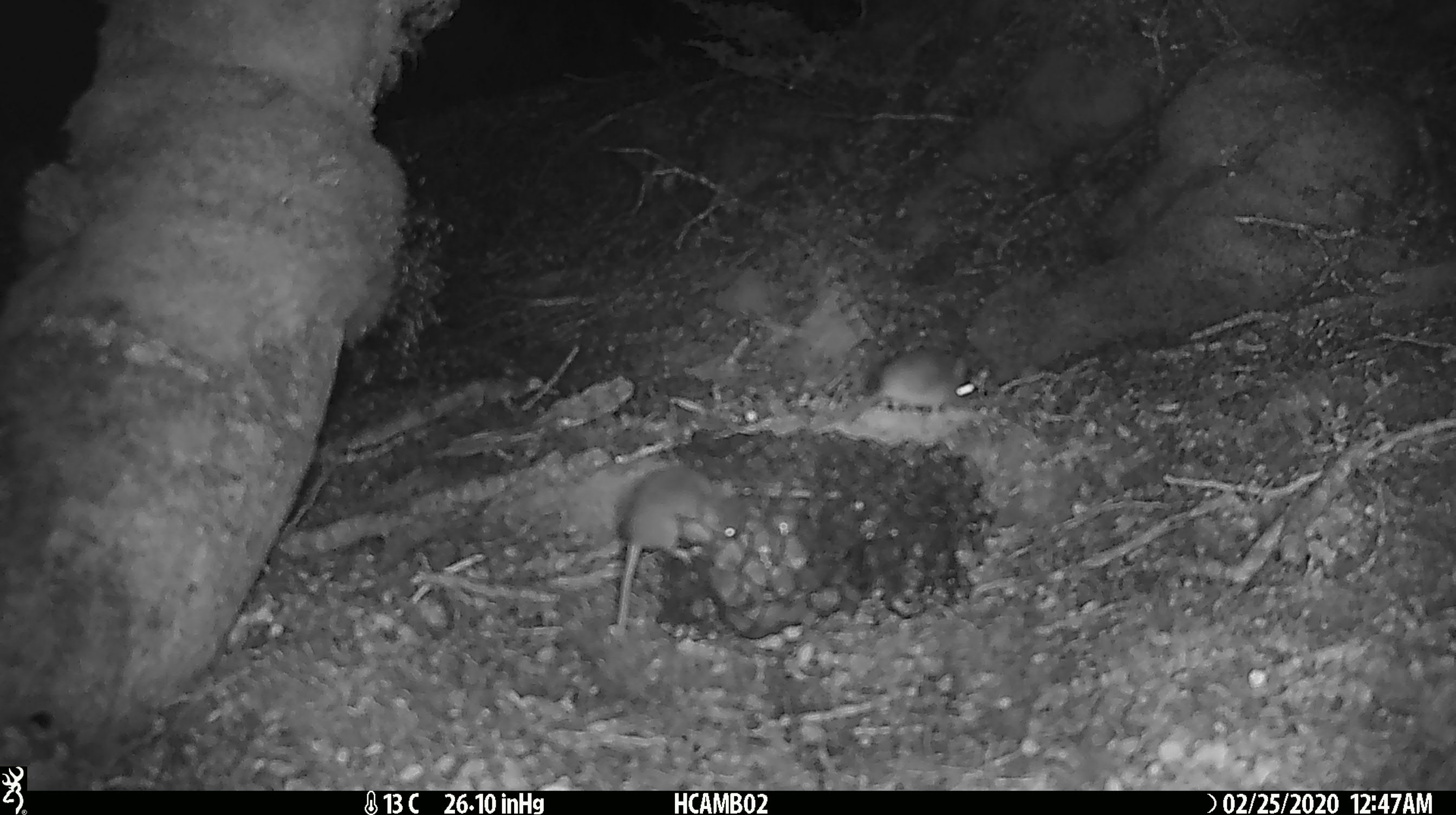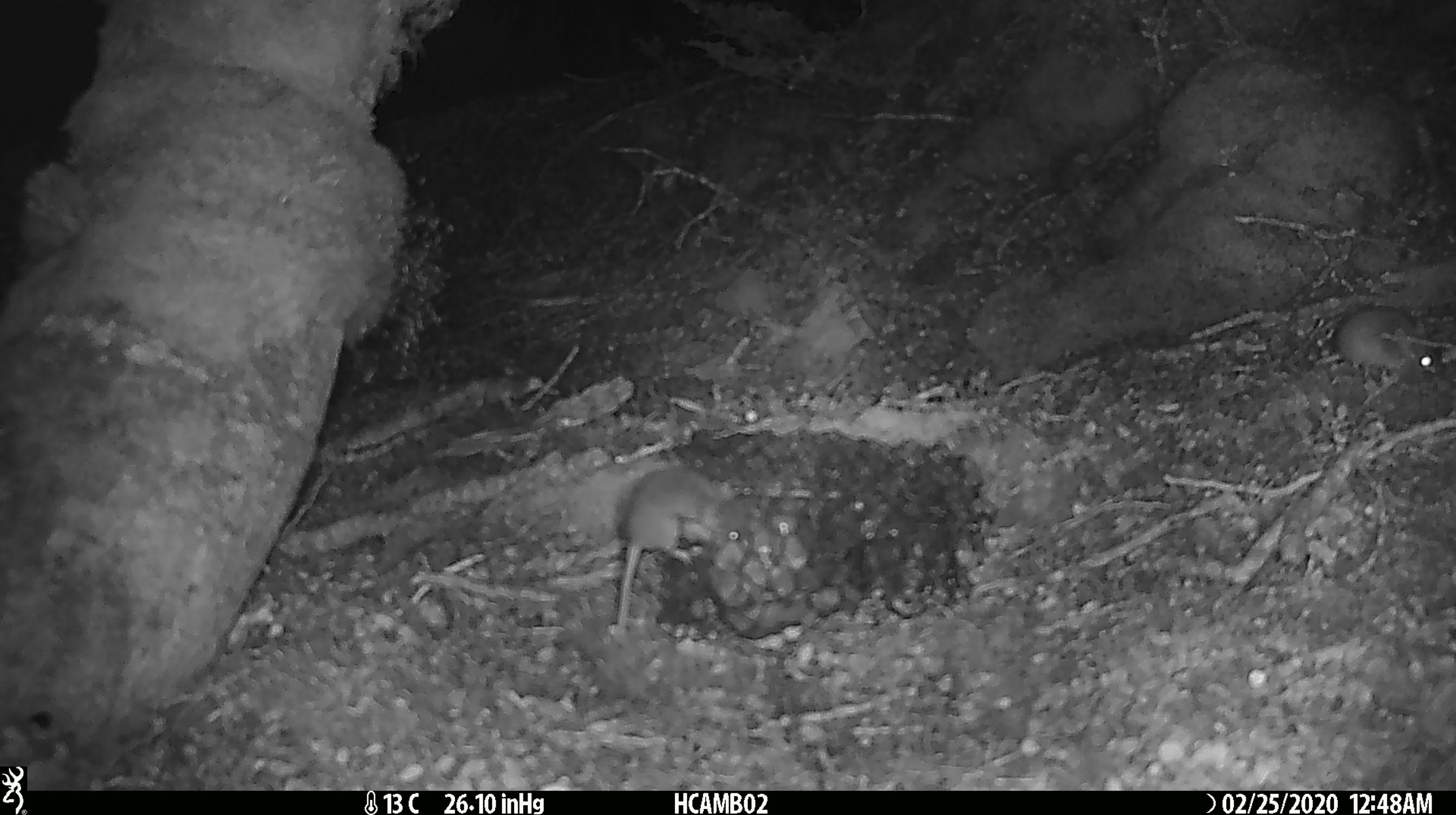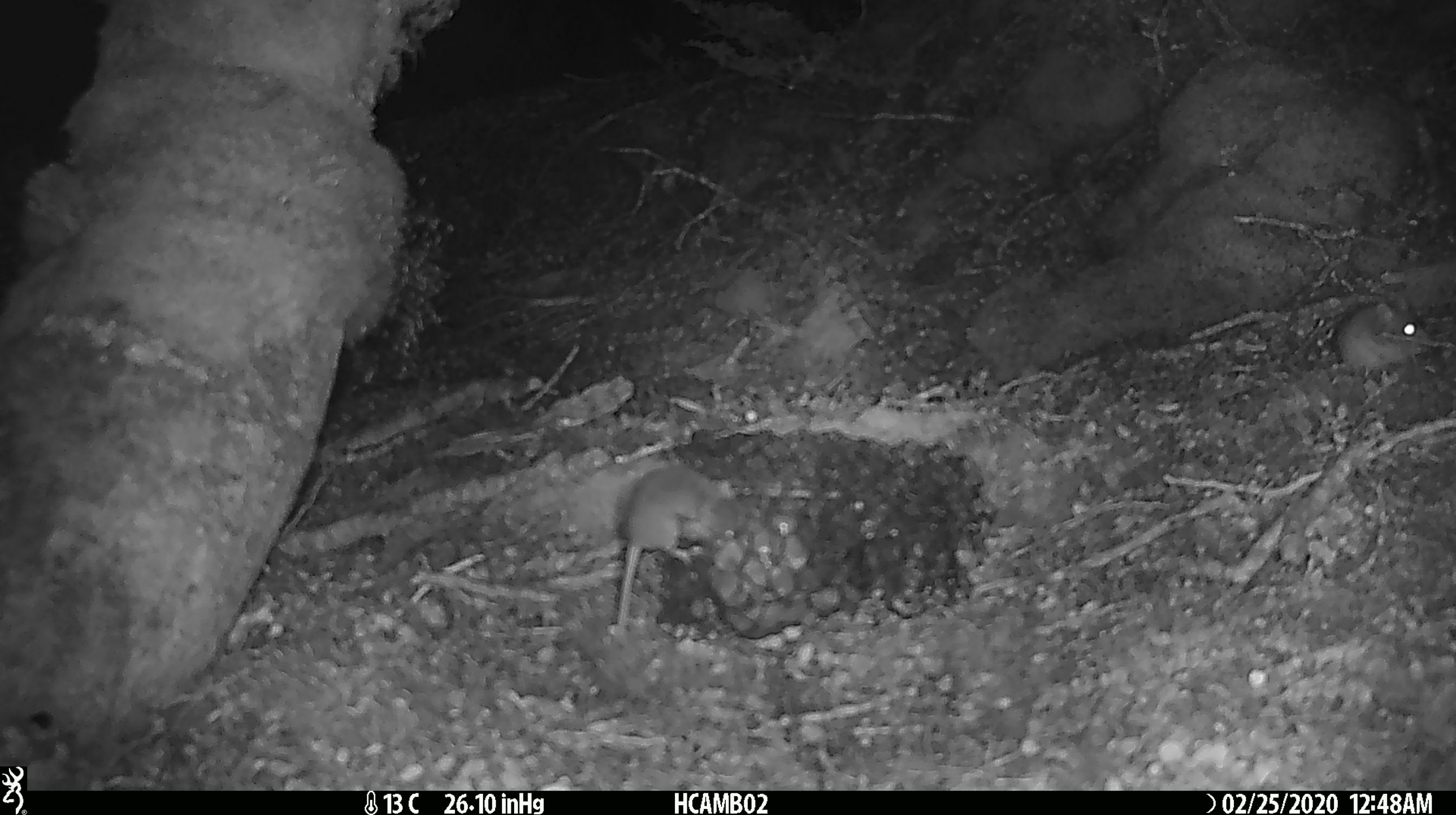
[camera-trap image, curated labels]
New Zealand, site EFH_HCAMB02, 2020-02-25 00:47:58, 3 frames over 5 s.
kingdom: Animalia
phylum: Chordata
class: Mammalia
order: Rodentia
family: Muridae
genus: Mus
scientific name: Mus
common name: mouse